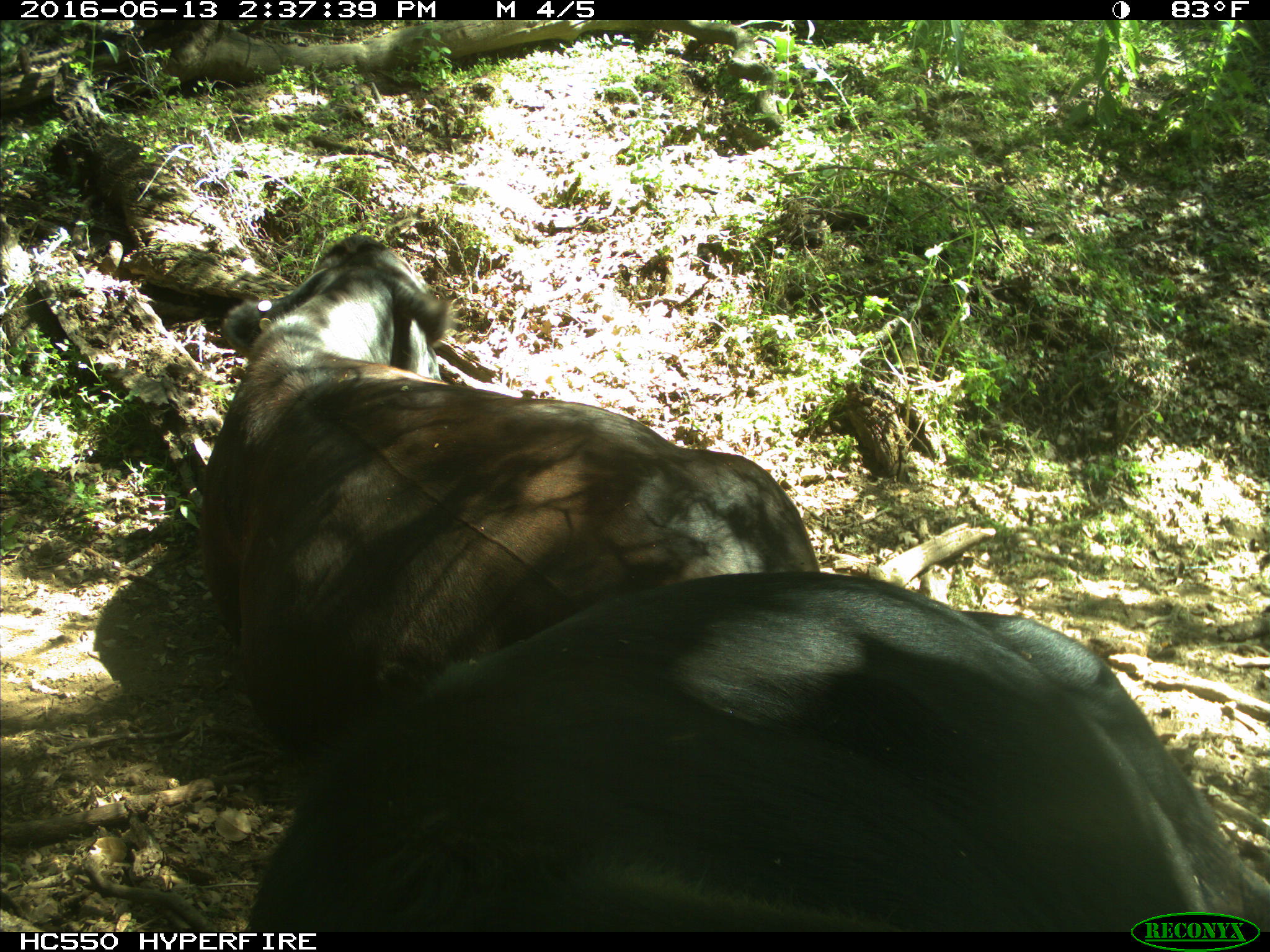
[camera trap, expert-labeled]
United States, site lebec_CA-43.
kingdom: Animalia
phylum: Chordata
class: Mammalia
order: Artiodactyla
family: Bovidae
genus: Bos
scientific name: Bos taurus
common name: domestic cow